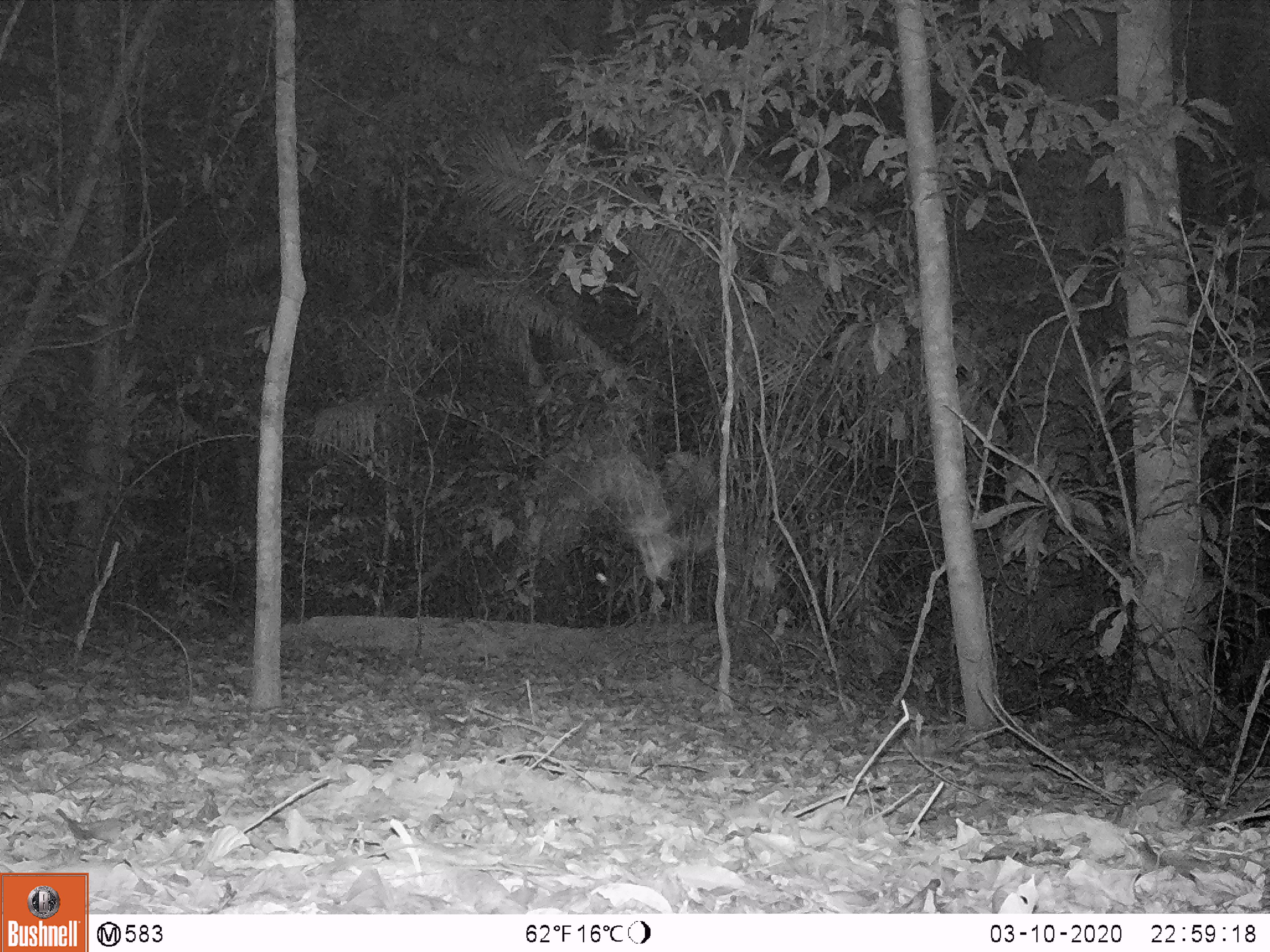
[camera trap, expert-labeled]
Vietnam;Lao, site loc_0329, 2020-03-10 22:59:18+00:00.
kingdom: Animalia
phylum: Arthropoda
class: Insecta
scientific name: Insecta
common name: insect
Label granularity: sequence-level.